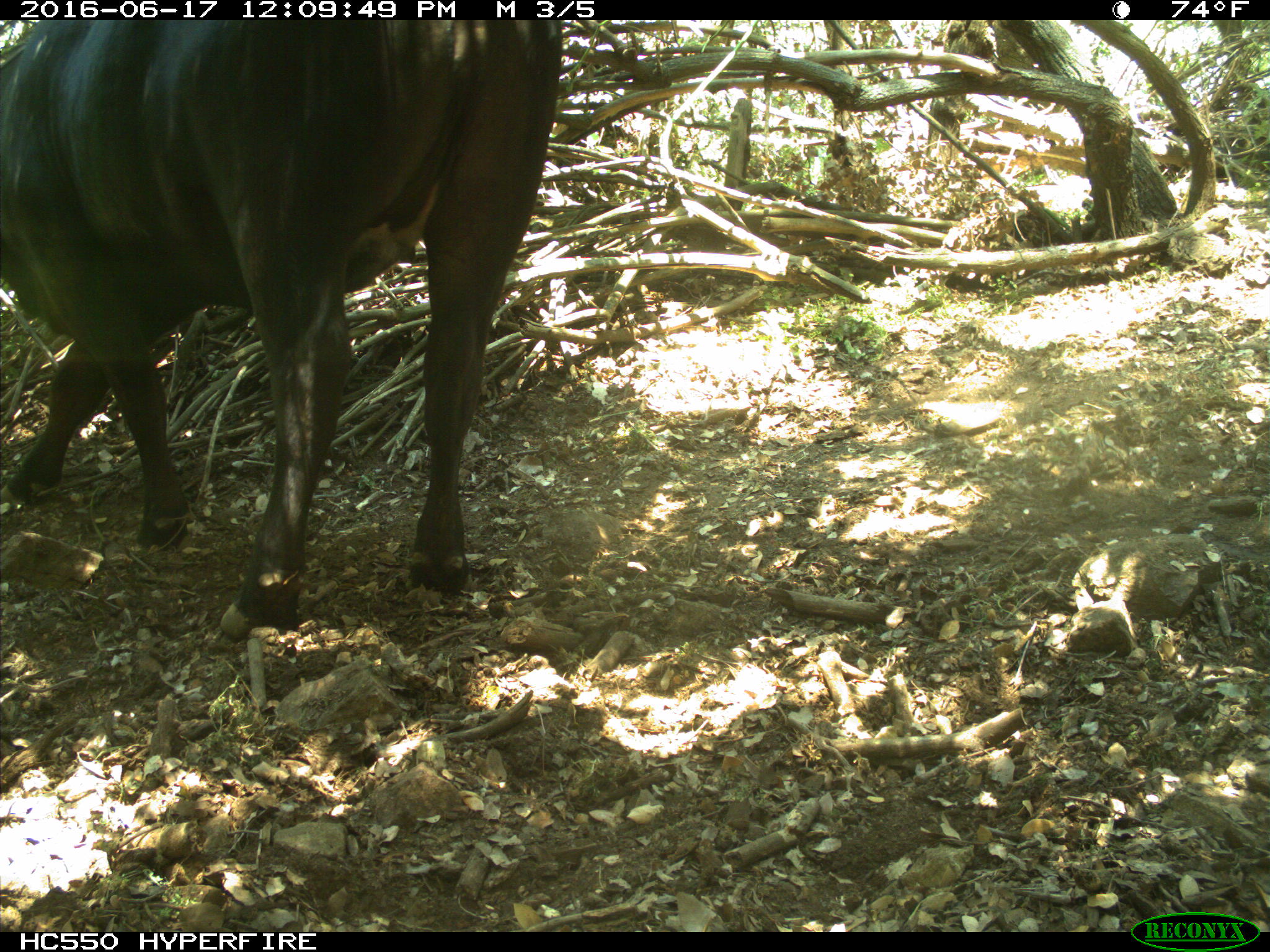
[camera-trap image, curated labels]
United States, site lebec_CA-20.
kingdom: Animalia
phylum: Chordata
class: Mammalia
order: Artiodactyla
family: Bovidae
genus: Bos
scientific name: Bos taurus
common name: domestic cow